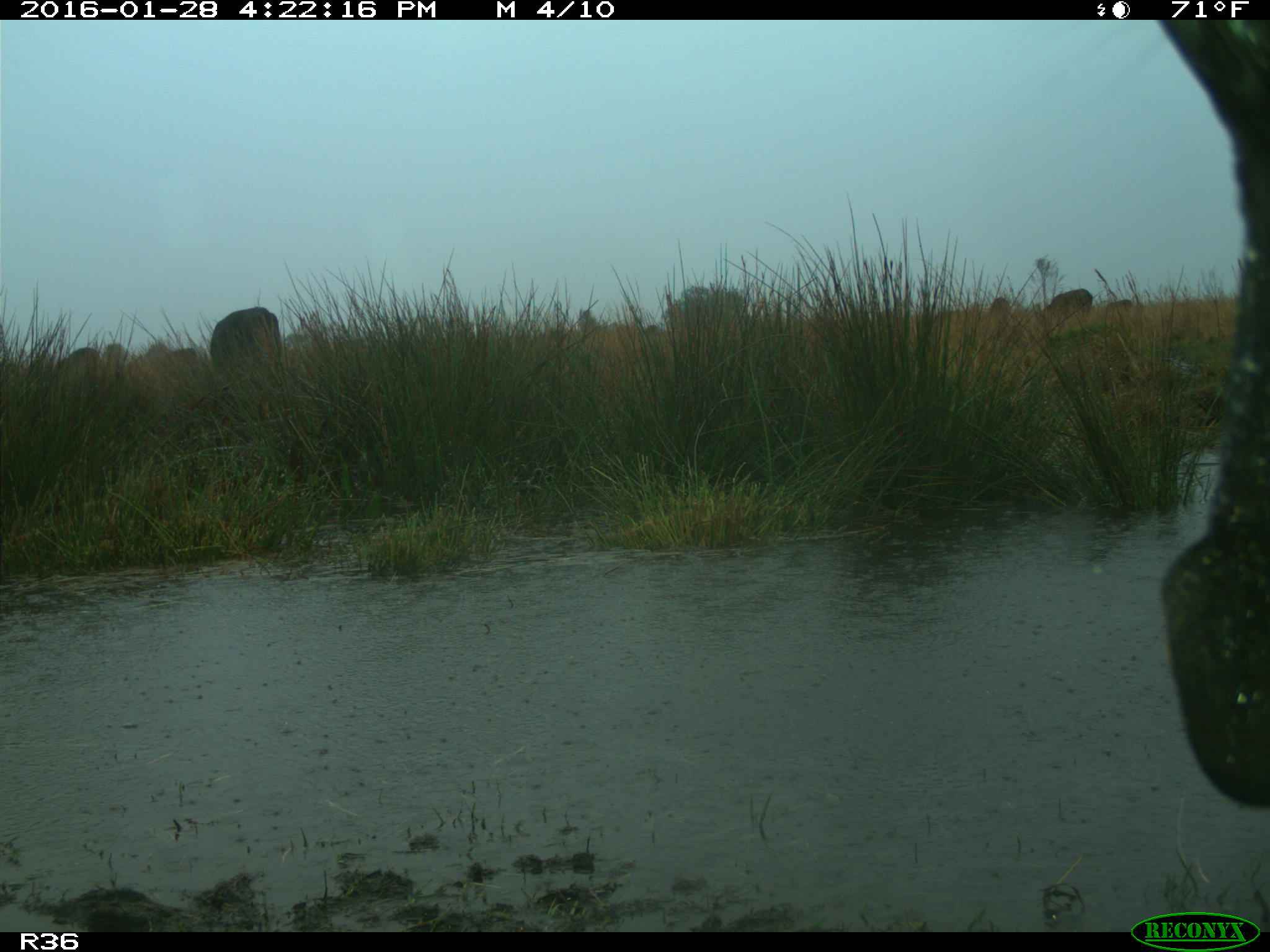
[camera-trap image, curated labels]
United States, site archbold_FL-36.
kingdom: Animalia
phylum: Chordata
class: Mammalia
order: Artiodactyla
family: Bovidae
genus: Bos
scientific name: Bos taurus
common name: domestic cow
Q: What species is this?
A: Bos taurus (domestic cow).